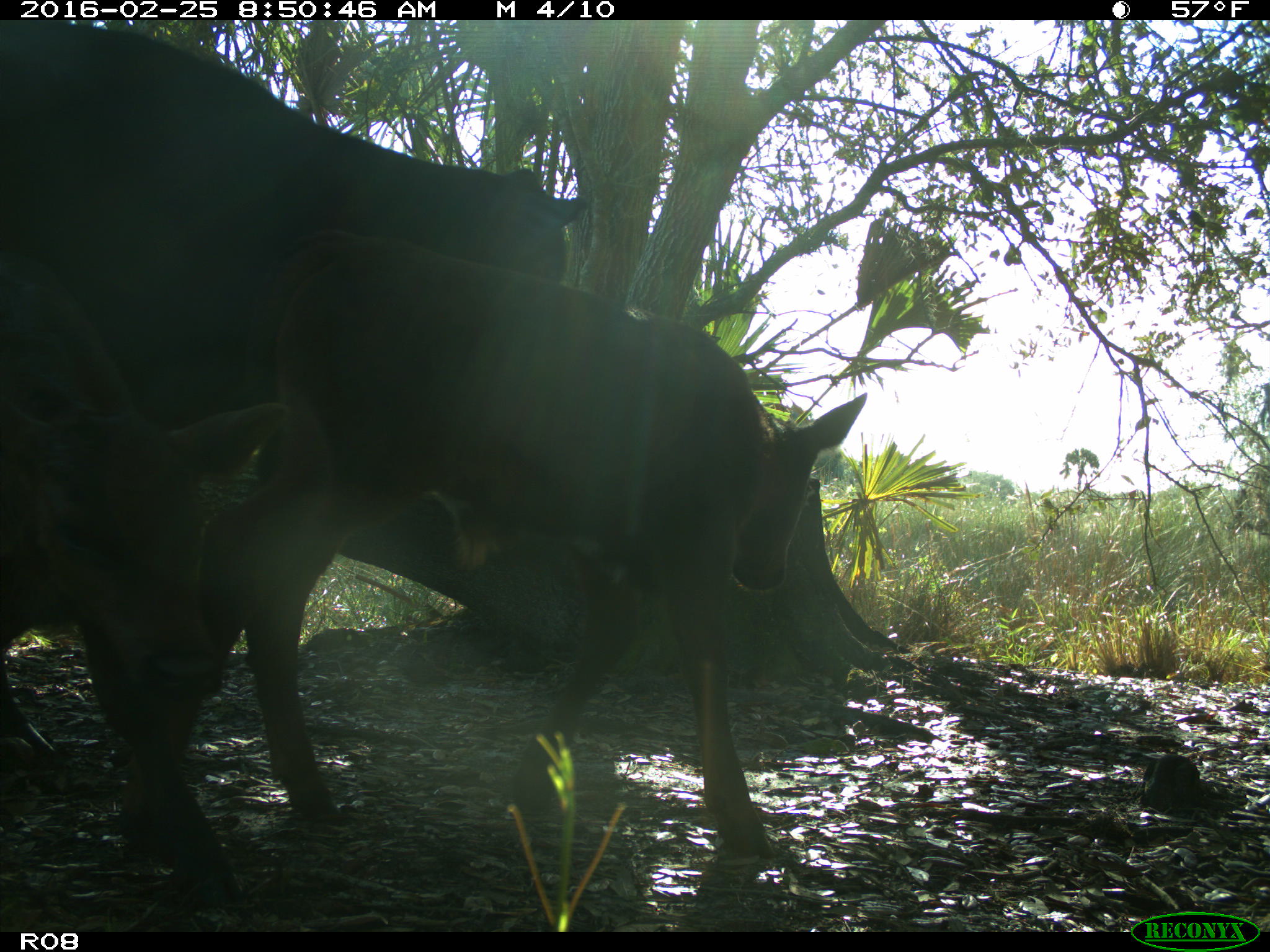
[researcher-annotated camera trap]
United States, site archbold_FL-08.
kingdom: Animalia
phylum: Chordata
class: Mammalia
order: Artiodactyla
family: Bovidae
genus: Bos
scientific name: Bos taurus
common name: domestic cow